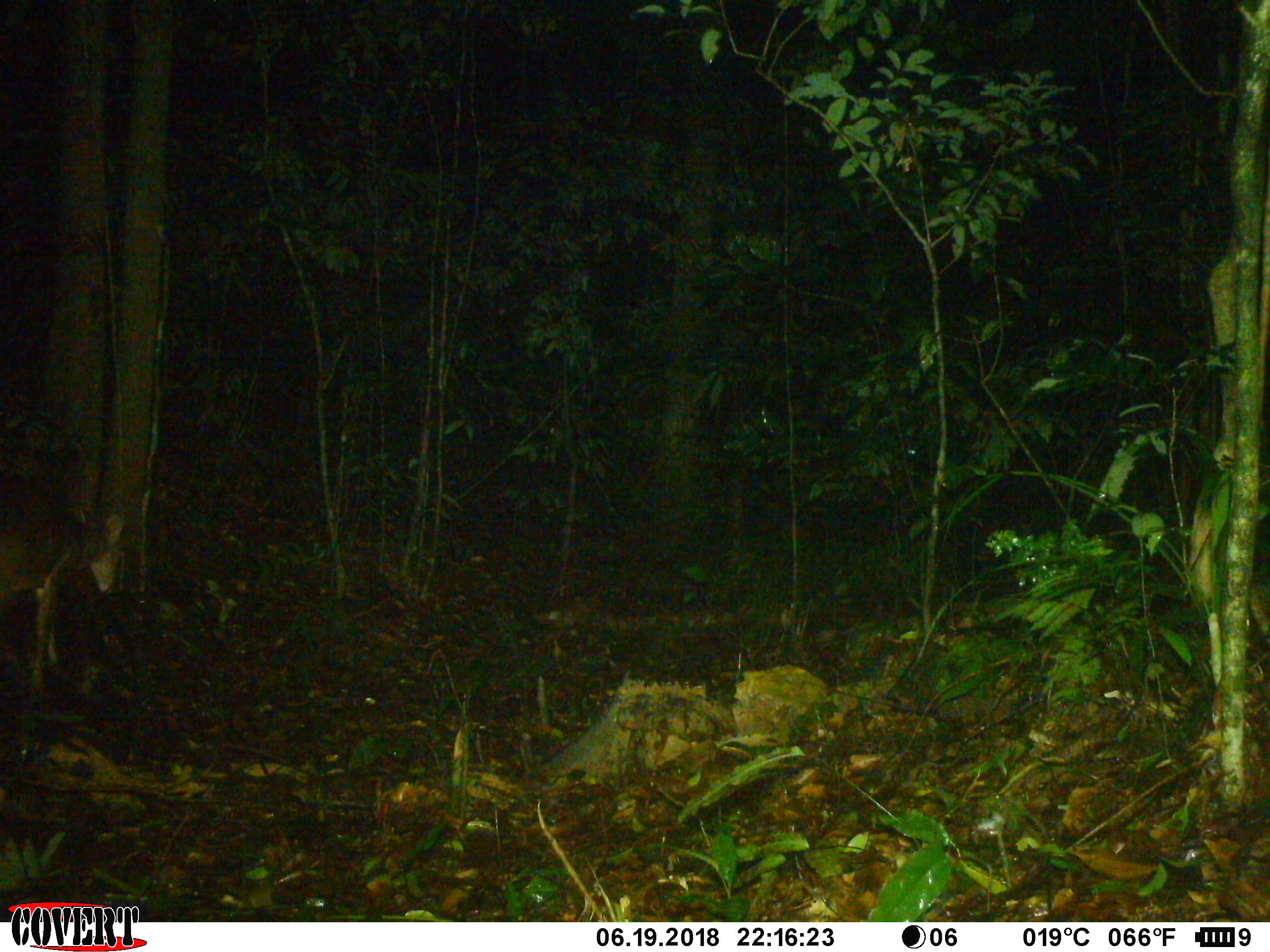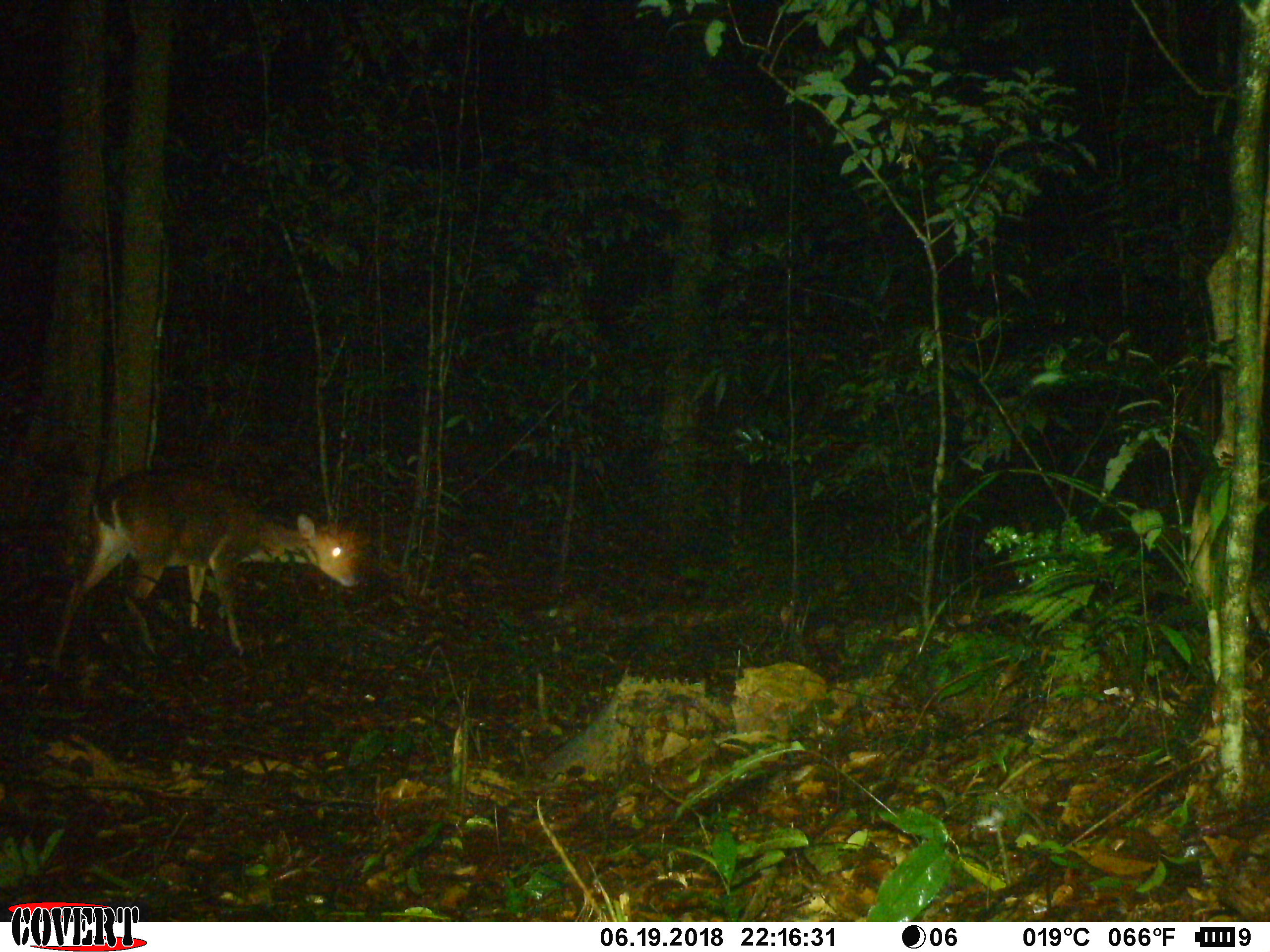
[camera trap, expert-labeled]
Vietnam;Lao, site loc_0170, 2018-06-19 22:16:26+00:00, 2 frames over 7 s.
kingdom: Animalia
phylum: Chordata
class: Mammalia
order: Artiodactyla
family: Cervidae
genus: Muntiacus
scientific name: Muntiacus vuquangensis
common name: large-antlered muntjac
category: large antlered muntjac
Large antlered muntjac (large-antlered muntjac) (Muntiacus vuquangensis). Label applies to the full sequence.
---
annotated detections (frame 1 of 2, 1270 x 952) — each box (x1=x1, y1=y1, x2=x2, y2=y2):
large antlered muntjac: (x1=0, y1=476, x2=128, y2=692)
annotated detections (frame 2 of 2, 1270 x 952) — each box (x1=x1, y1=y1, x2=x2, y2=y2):
large antlered muntjac: (x1=47, y1=467, x2=359, y2=675)